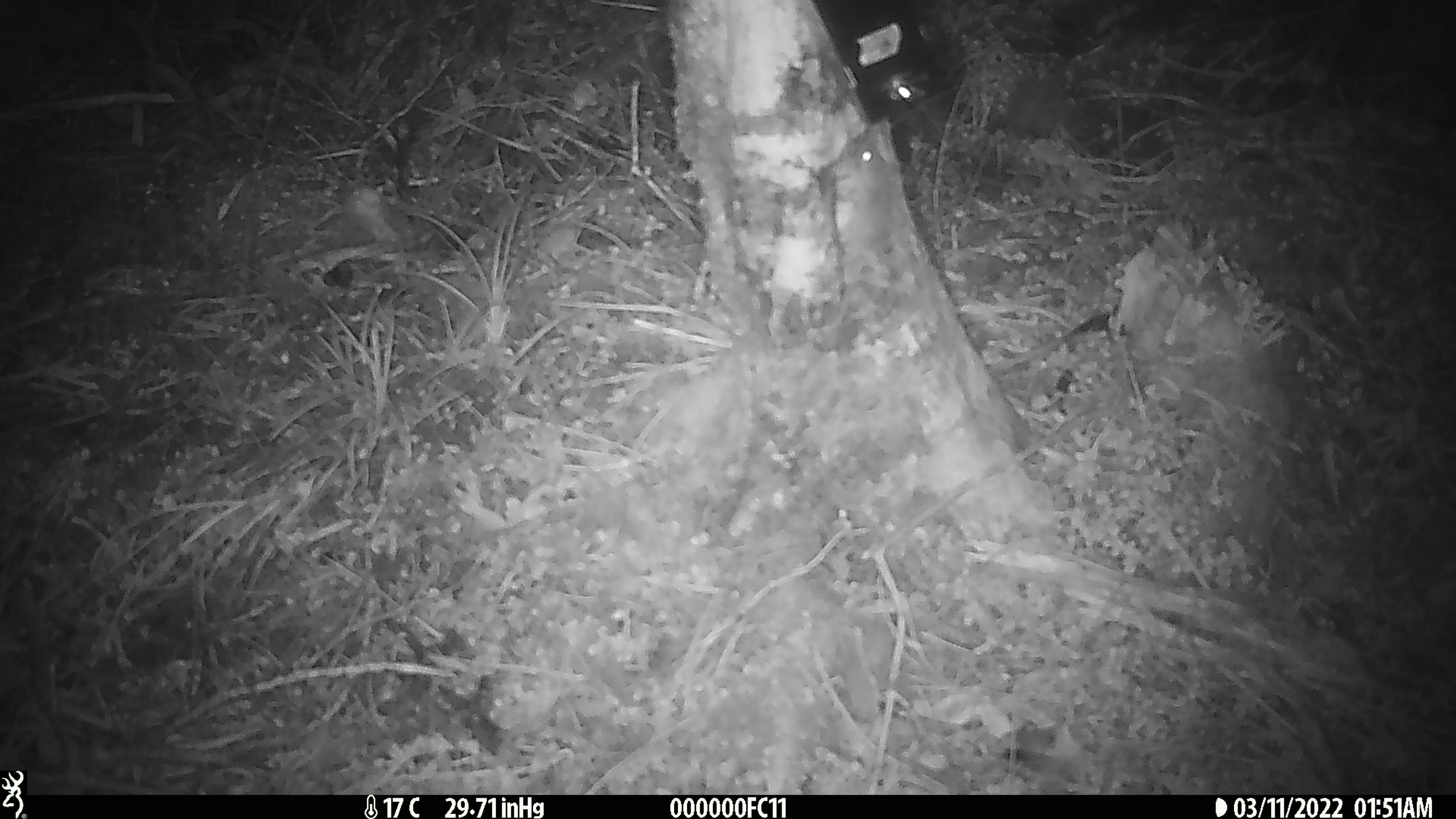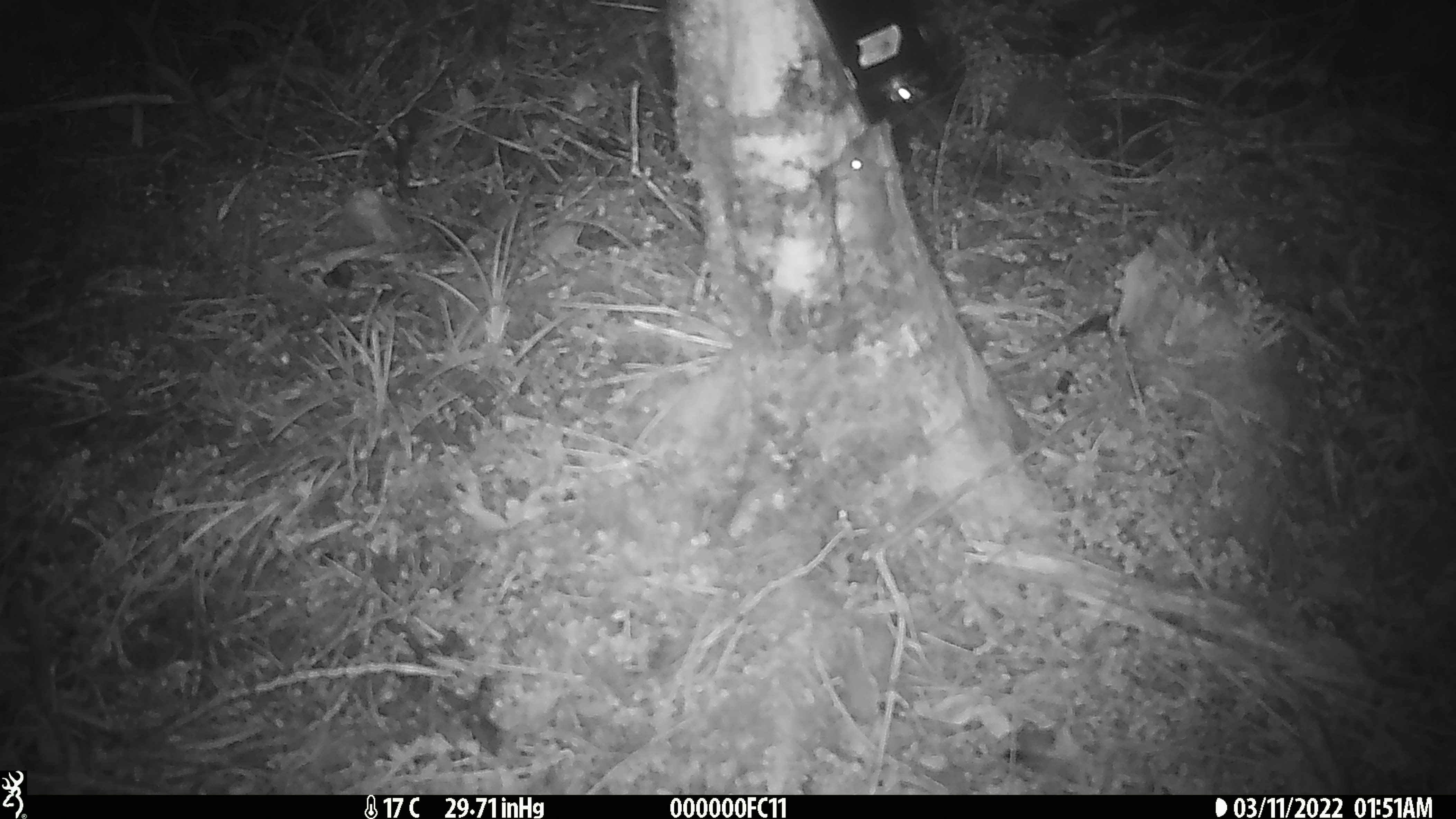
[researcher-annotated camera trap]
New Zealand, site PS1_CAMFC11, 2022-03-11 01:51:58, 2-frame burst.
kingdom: Animalia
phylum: Chordata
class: Mammalia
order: Rodentia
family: Muridae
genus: Mus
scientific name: Mus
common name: mouse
Mouse (Mus).